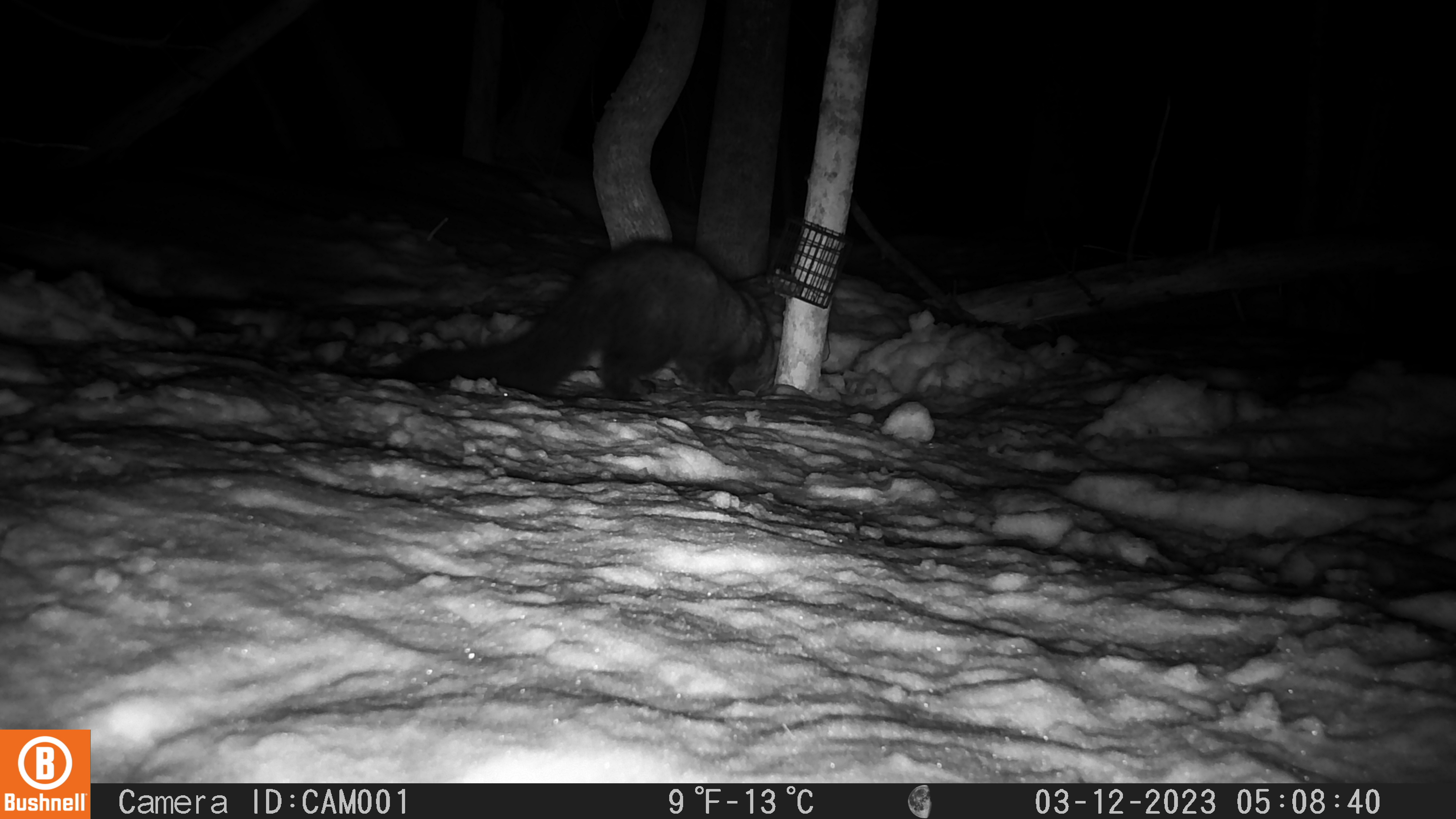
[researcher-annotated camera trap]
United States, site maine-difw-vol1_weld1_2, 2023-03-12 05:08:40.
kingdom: Animalia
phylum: Chordata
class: Mammalia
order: Carnivora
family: Mustelidae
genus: Pekania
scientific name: Pekania pennanti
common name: fisher